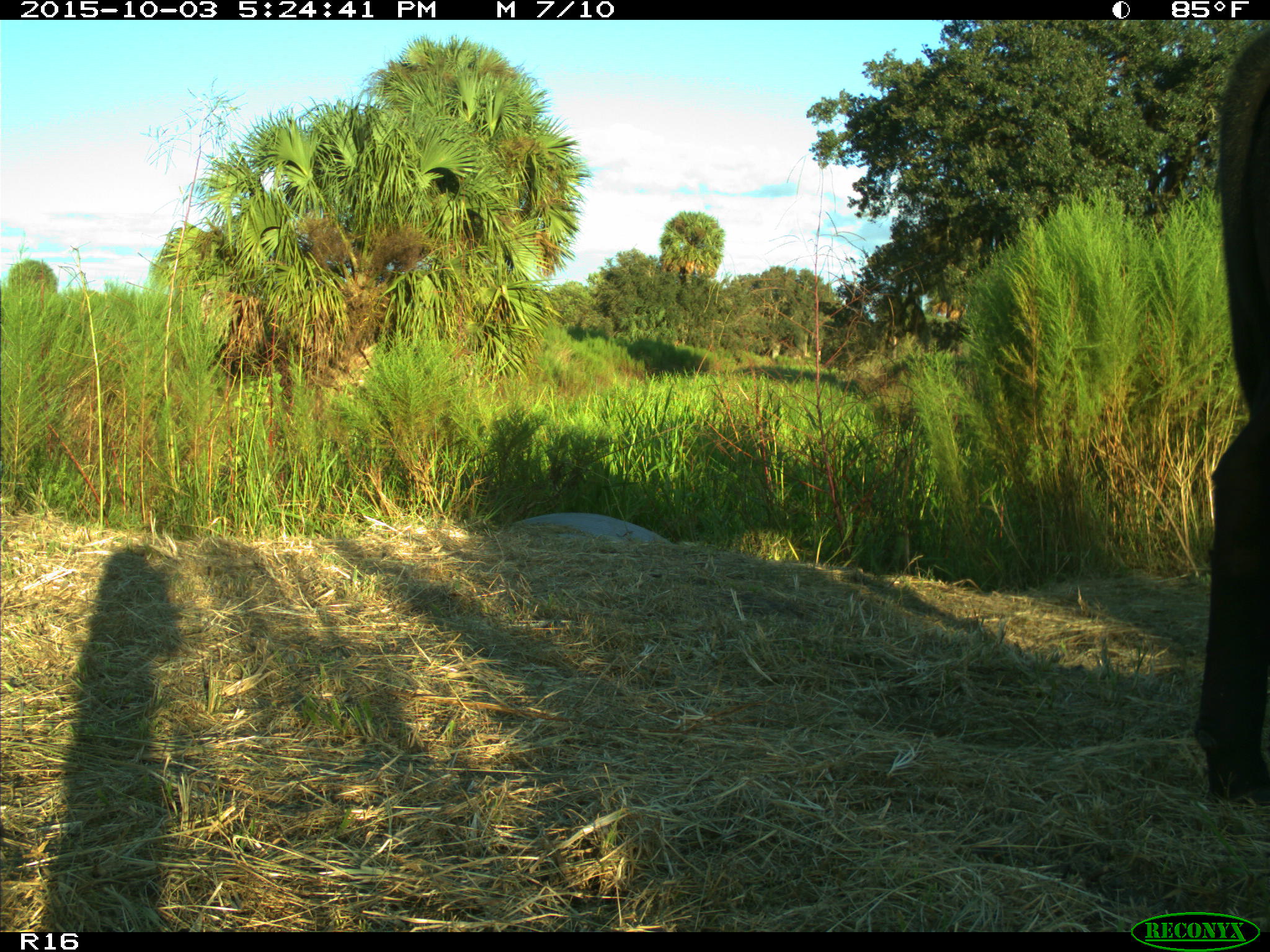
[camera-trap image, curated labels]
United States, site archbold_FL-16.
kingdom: Animalia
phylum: Chordata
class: Mammalia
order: Artiodactyla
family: Bovidae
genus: Bos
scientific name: Bos taurus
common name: domestic cow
Bos taurus (domestic cow).